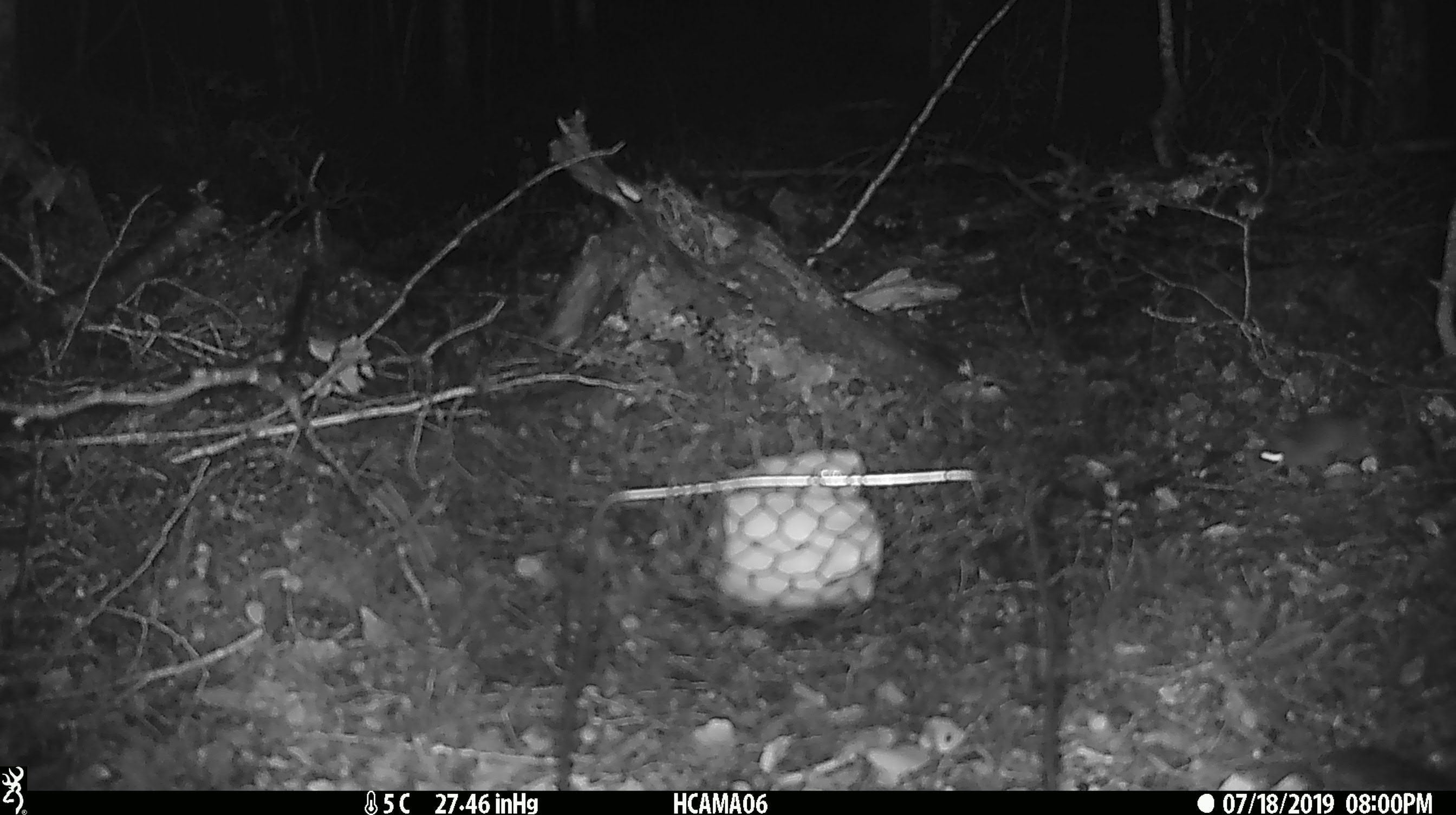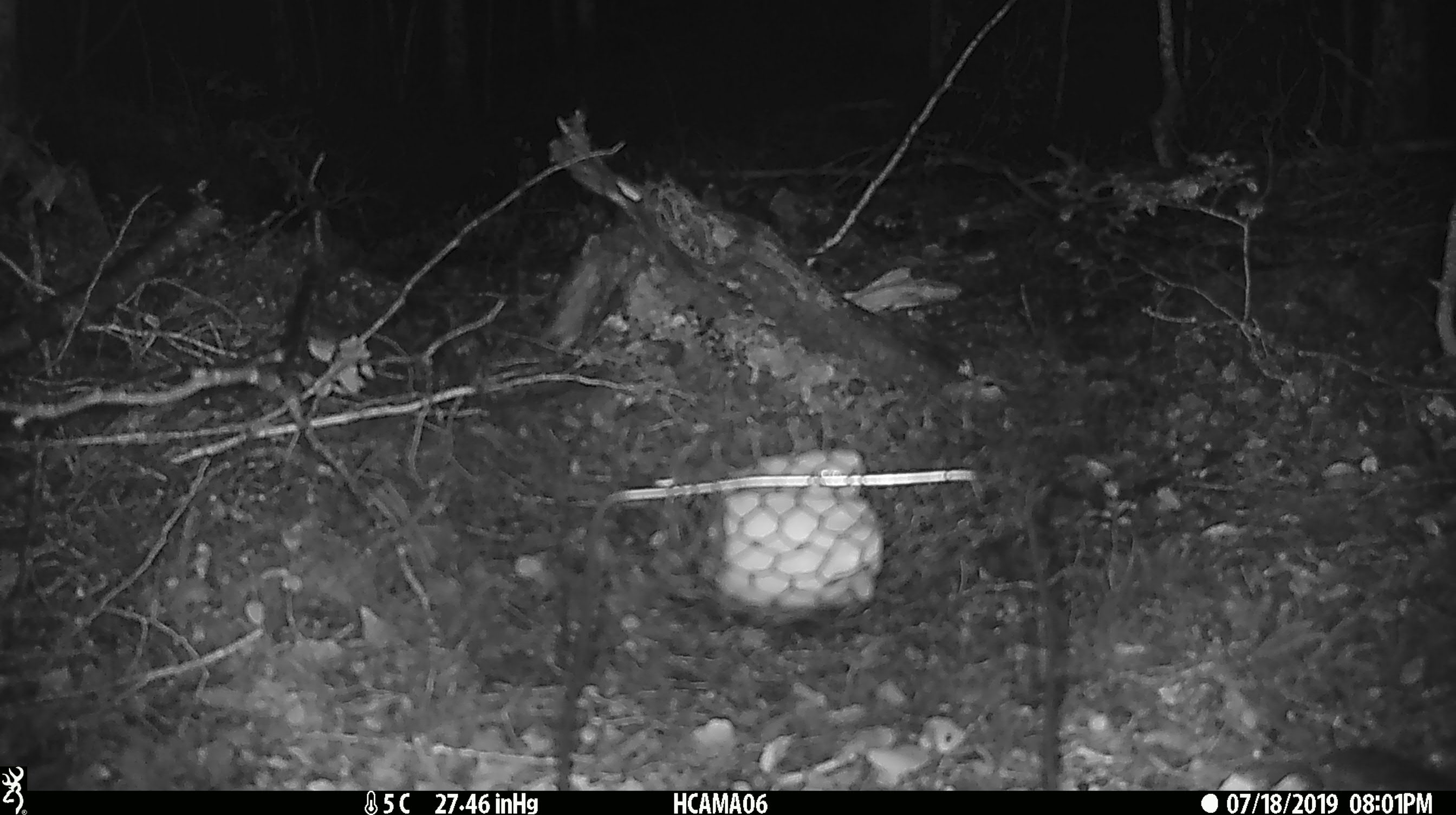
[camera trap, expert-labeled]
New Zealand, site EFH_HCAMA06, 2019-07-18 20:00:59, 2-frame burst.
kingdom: Animalia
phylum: Chordata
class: Mammalia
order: Rodentia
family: Muridae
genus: Mus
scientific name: Mus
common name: mouse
Mouse (Mus).